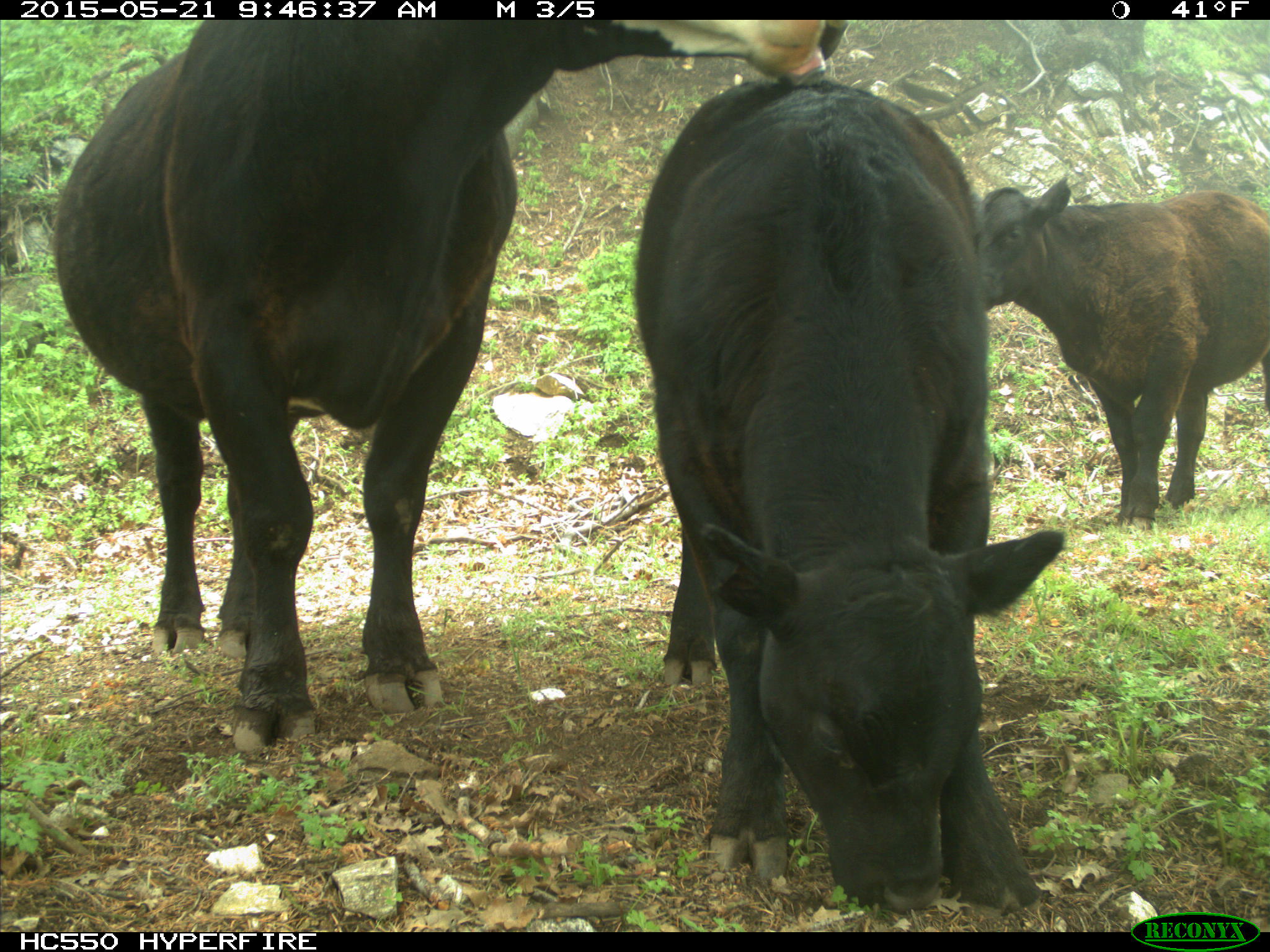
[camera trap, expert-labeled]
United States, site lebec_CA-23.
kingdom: Animalia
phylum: Chordata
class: Mammalia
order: Artiodactyla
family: Bovidae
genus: Bos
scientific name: Bos taurus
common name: domestic cow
Bos taurus (domestic cow).